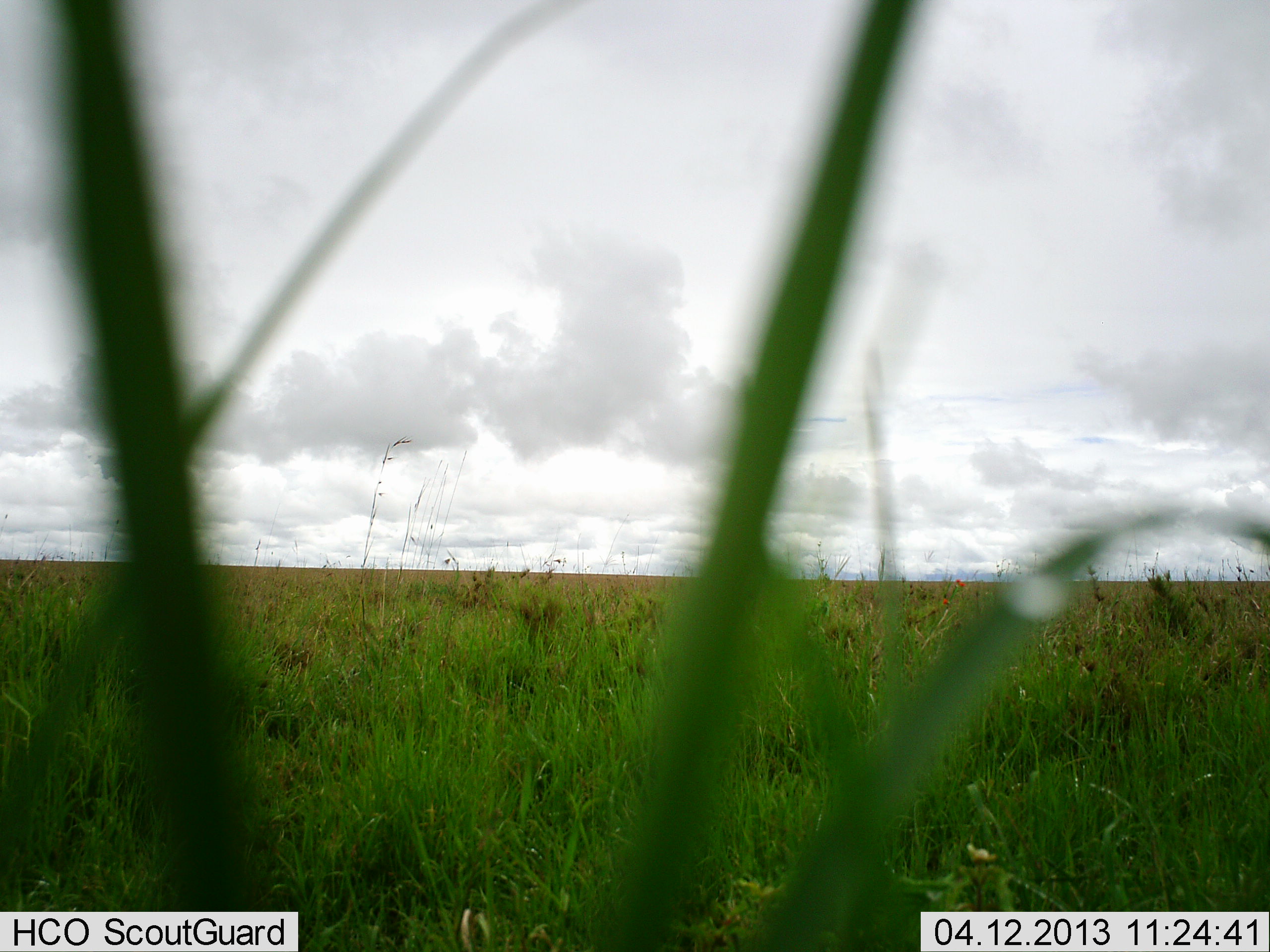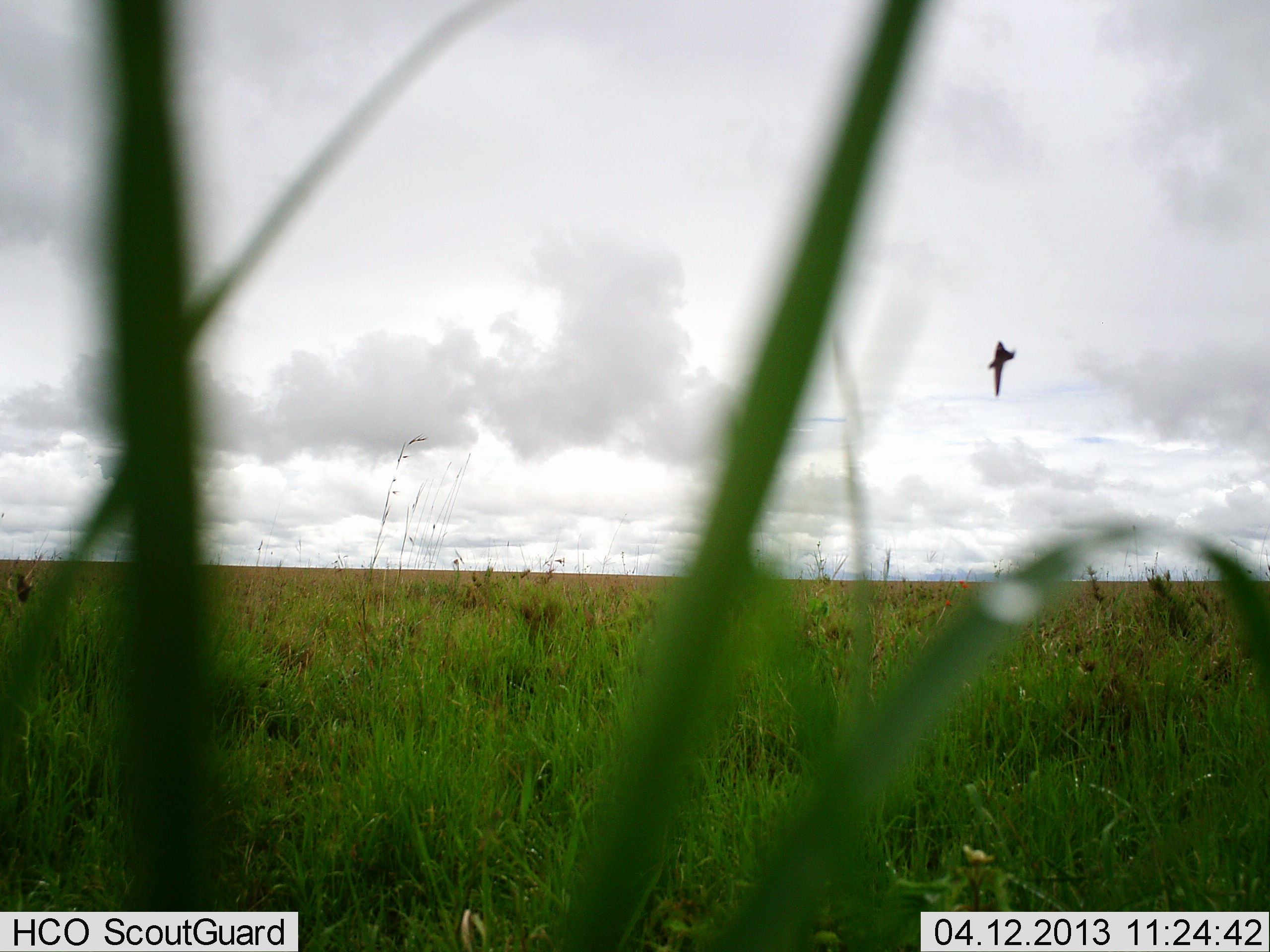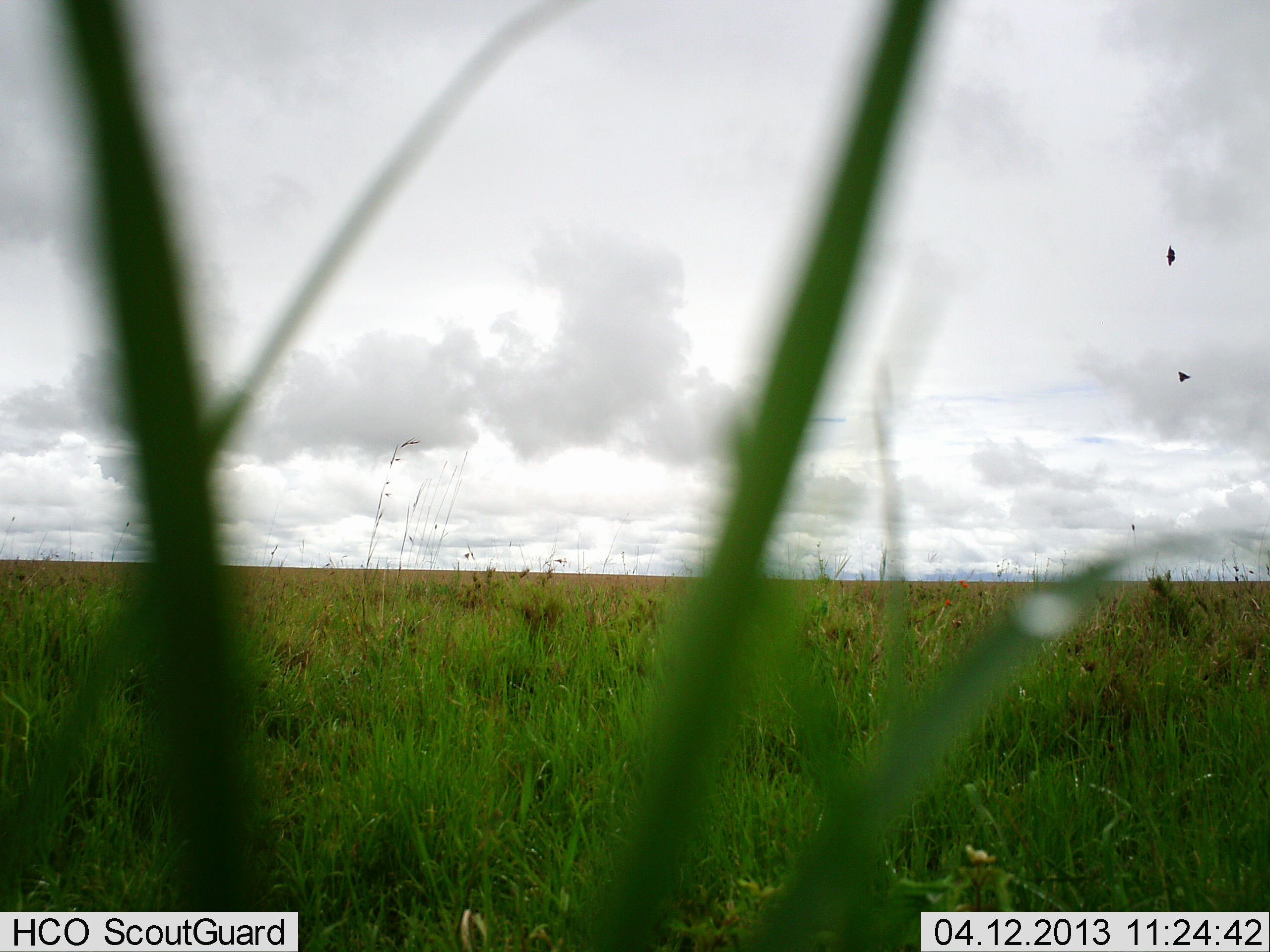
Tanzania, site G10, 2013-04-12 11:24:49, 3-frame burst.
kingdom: Animalia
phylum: Chordata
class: Aves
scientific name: Aves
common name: bird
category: otherbird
Otherbird (bird) (Aves), count 2. Behavior (volunteer vote fractions): standing 0%, resting 0%, moving 100%, interacting 0%. Young present (vote fraction): 0%. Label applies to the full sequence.